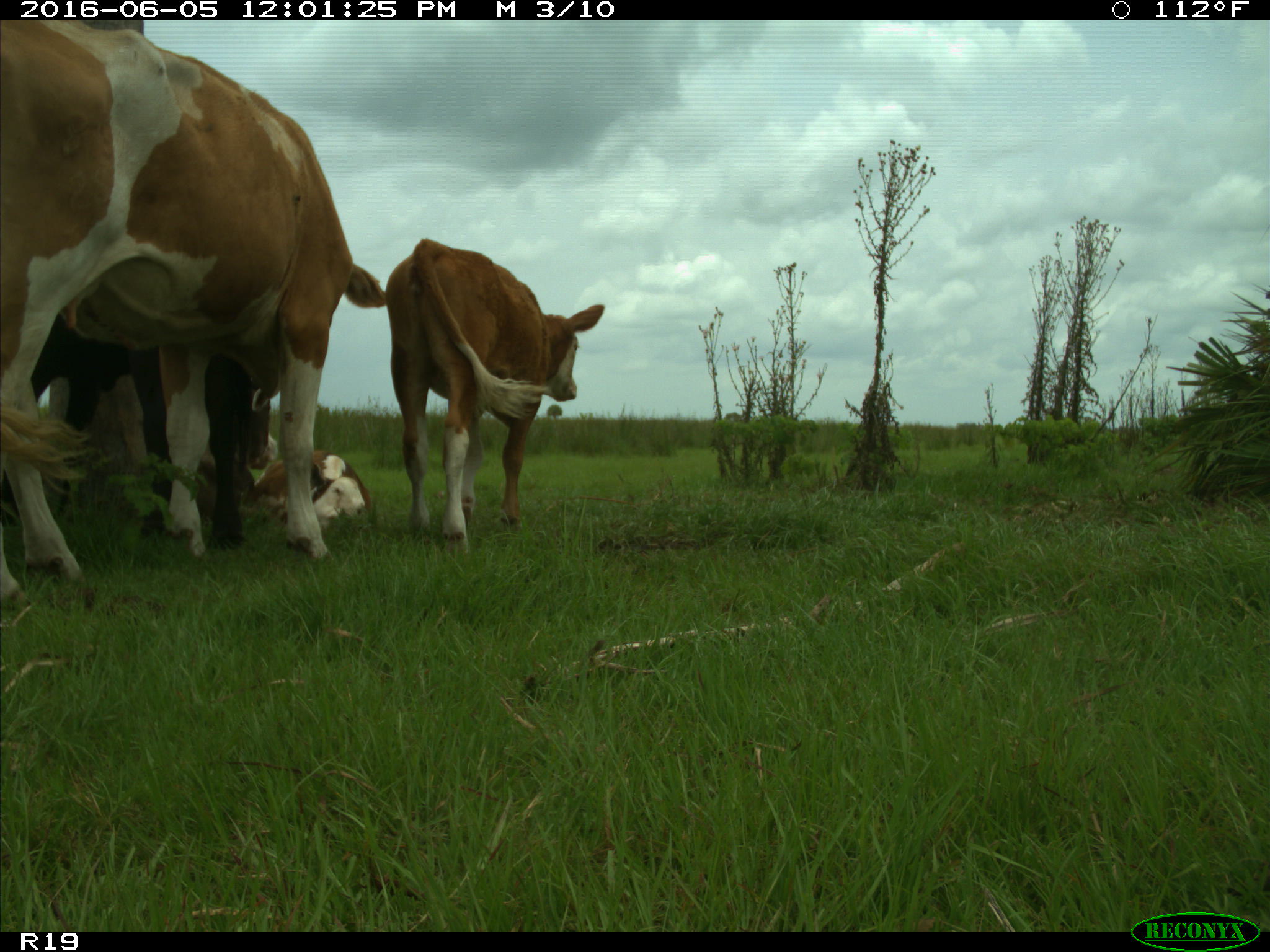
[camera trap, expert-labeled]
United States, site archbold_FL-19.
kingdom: Animalia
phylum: Chordata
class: Mammalia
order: Artiodactyla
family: Bovidae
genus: Bos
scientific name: Bos taurus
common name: domestic cow